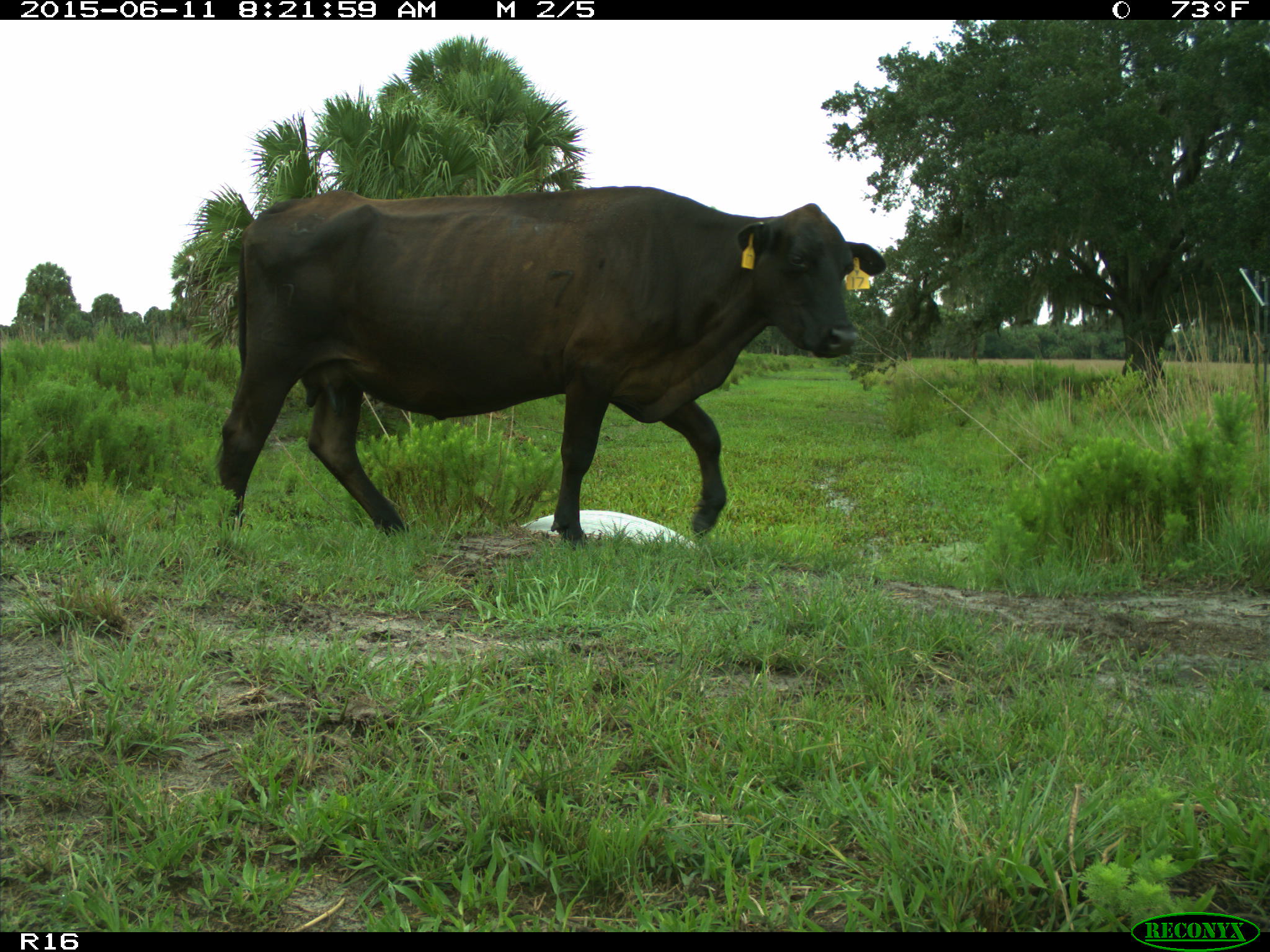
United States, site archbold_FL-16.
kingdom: Animalia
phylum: Chordata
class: Mammalia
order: Artiodactyla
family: Bovidae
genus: Bos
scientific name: Bos taurus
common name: domestic cow